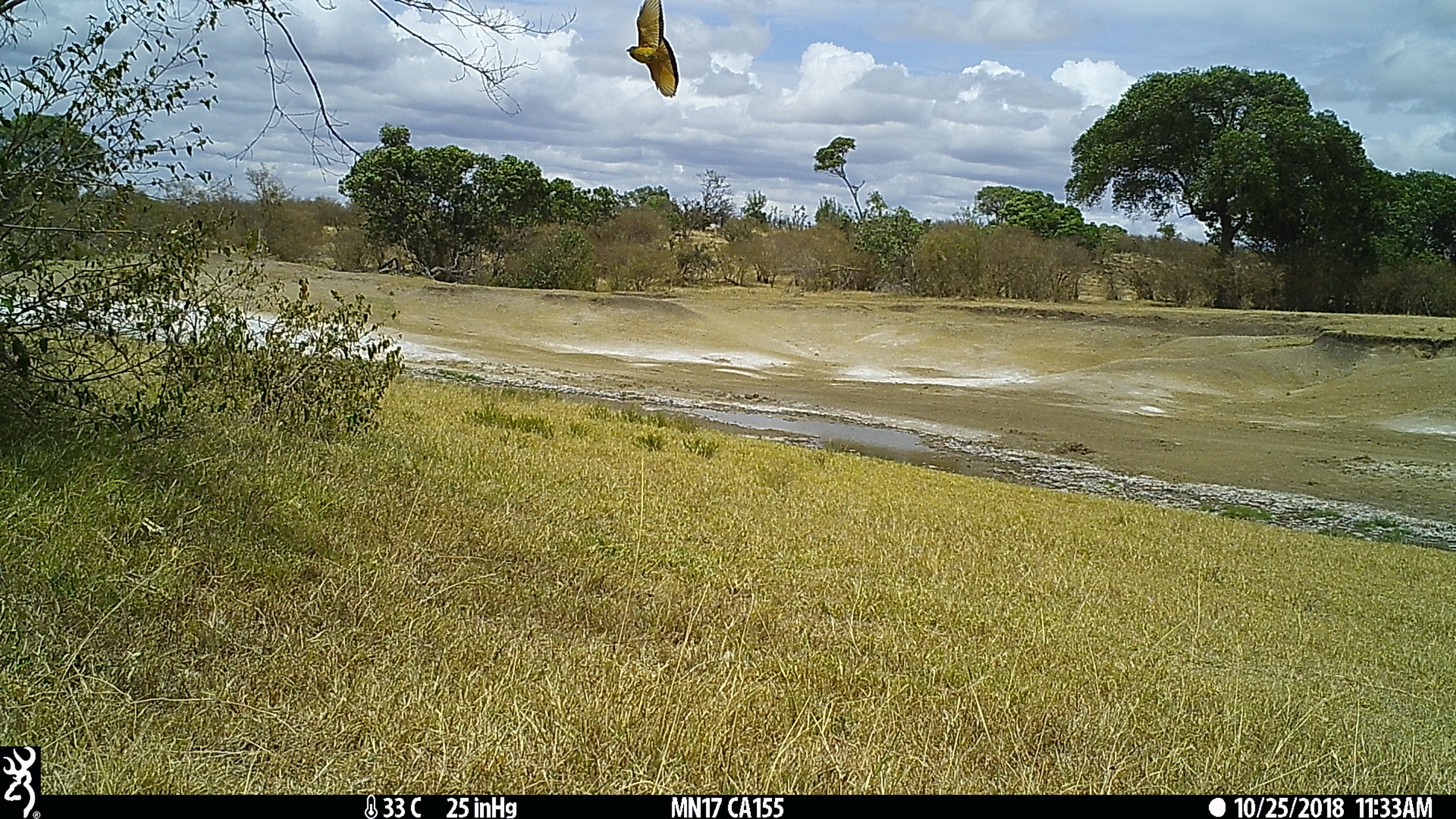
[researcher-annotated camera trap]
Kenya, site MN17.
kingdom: Animalia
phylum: Chordata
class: Aves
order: Coraciiformes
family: Meropidae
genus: Merops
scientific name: Merops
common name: bee-eater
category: beeeater